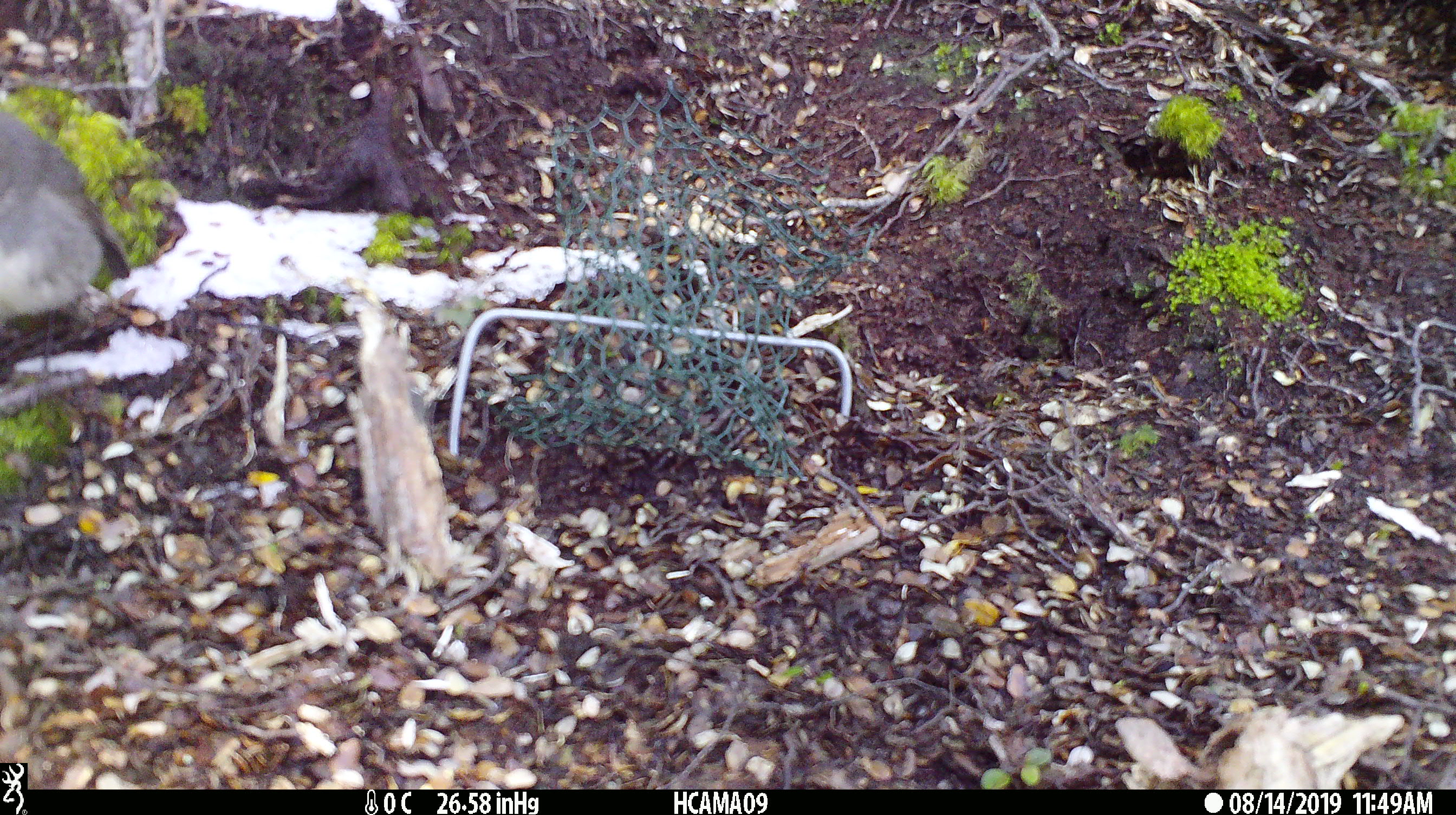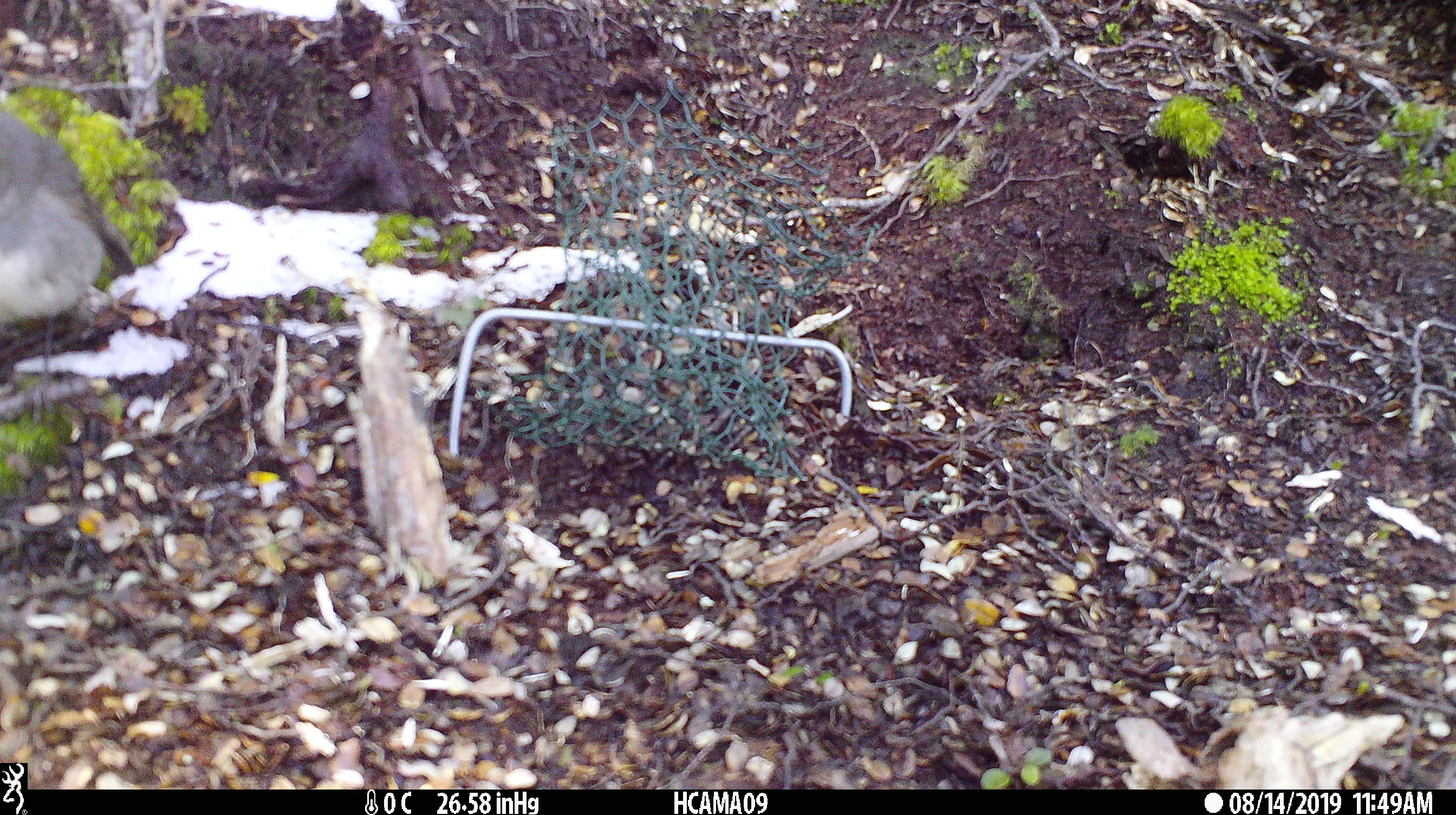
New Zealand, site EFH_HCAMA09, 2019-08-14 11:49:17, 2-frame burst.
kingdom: Animalia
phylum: Chordata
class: Aves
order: Passeriformes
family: Petroicidae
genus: Petroica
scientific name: Petroica australis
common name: new zealand robin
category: robin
Robin (new zealand robin) (Petroica australis).